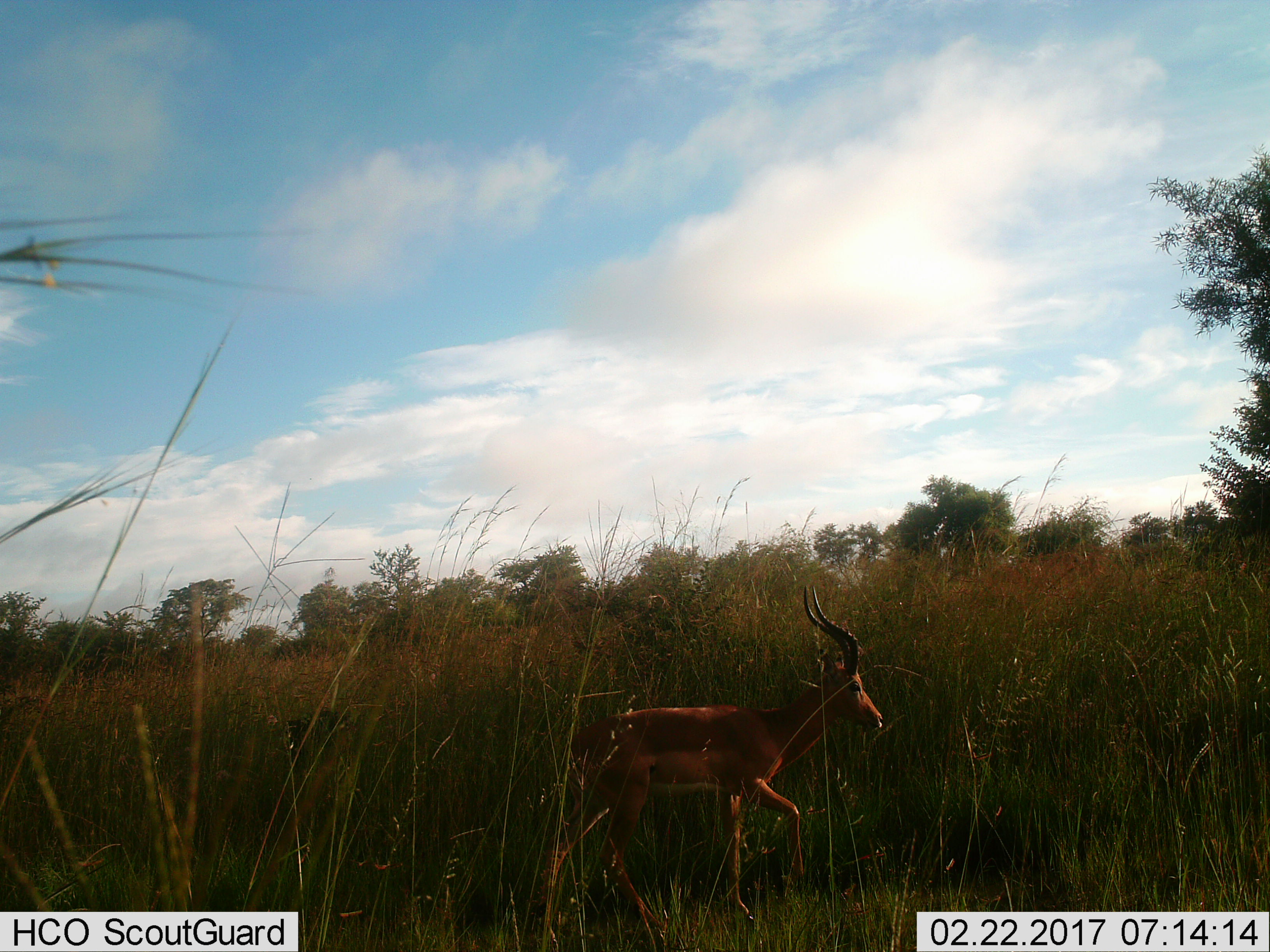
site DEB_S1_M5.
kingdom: Animalia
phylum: Chordata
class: Mammalia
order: Artiodactyla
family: Bovidae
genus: Aepyceros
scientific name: Aepyceros melampus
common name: impala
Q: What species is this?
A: Impala (Aepyceros melampus).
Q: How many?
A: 1.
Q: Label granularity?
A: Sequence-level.